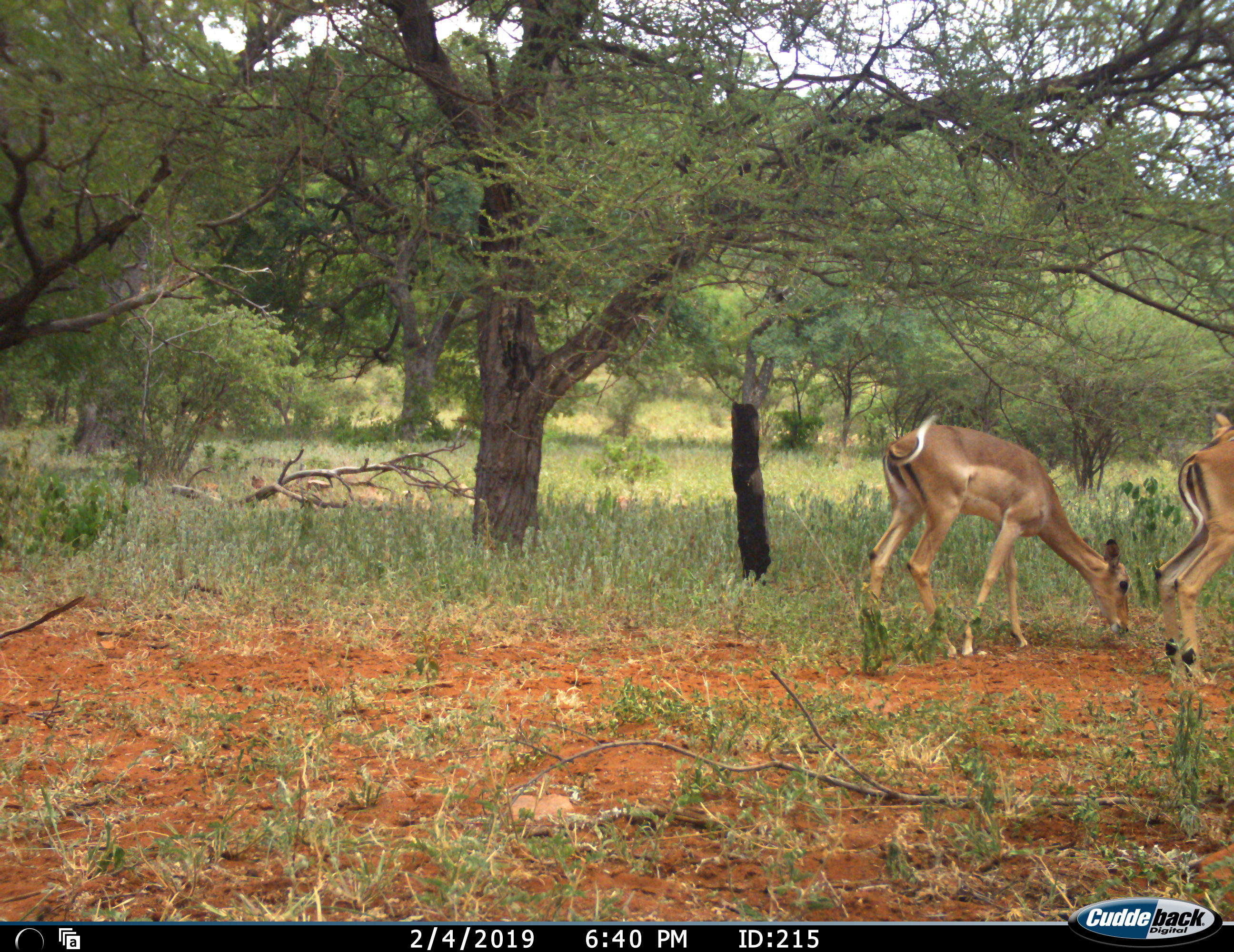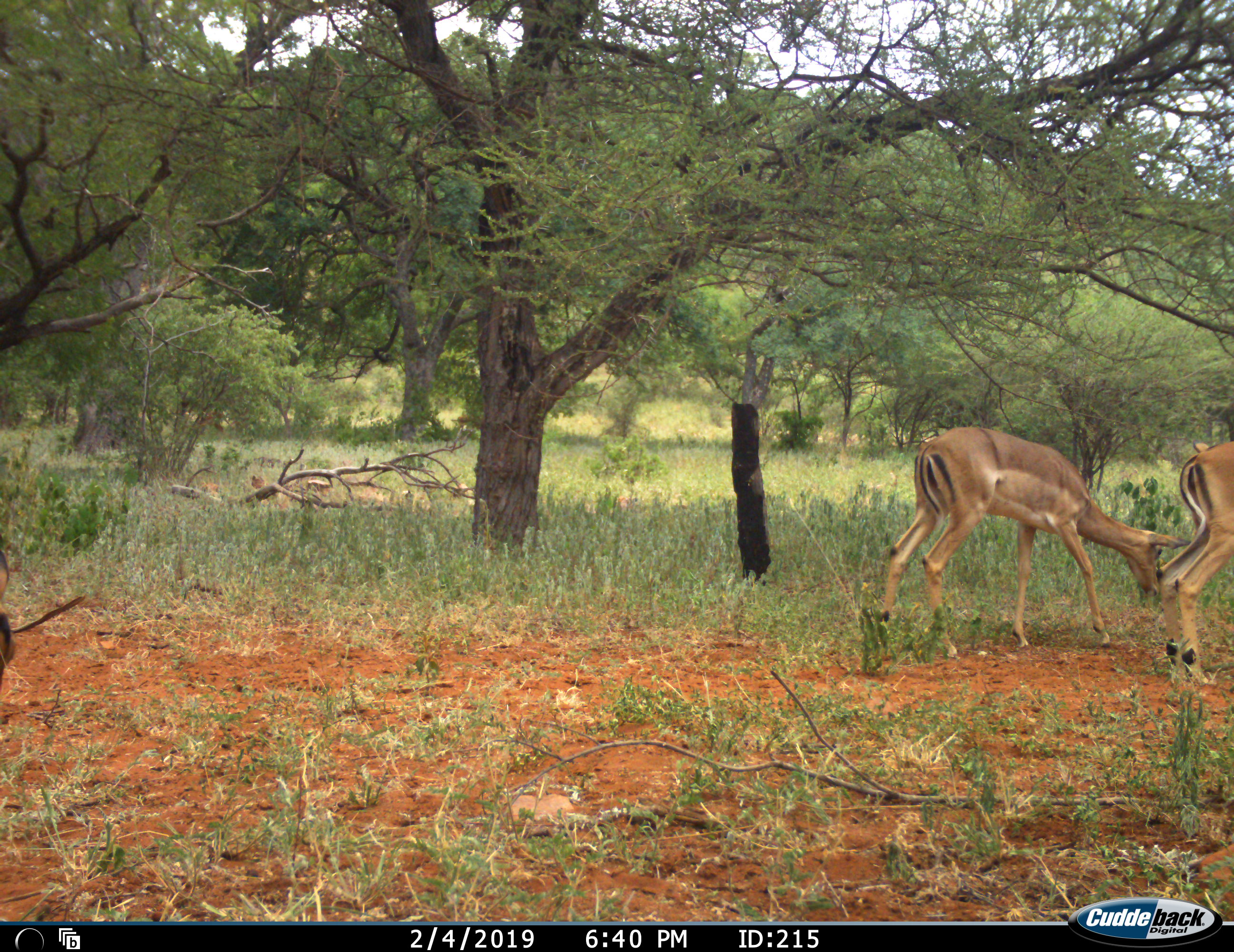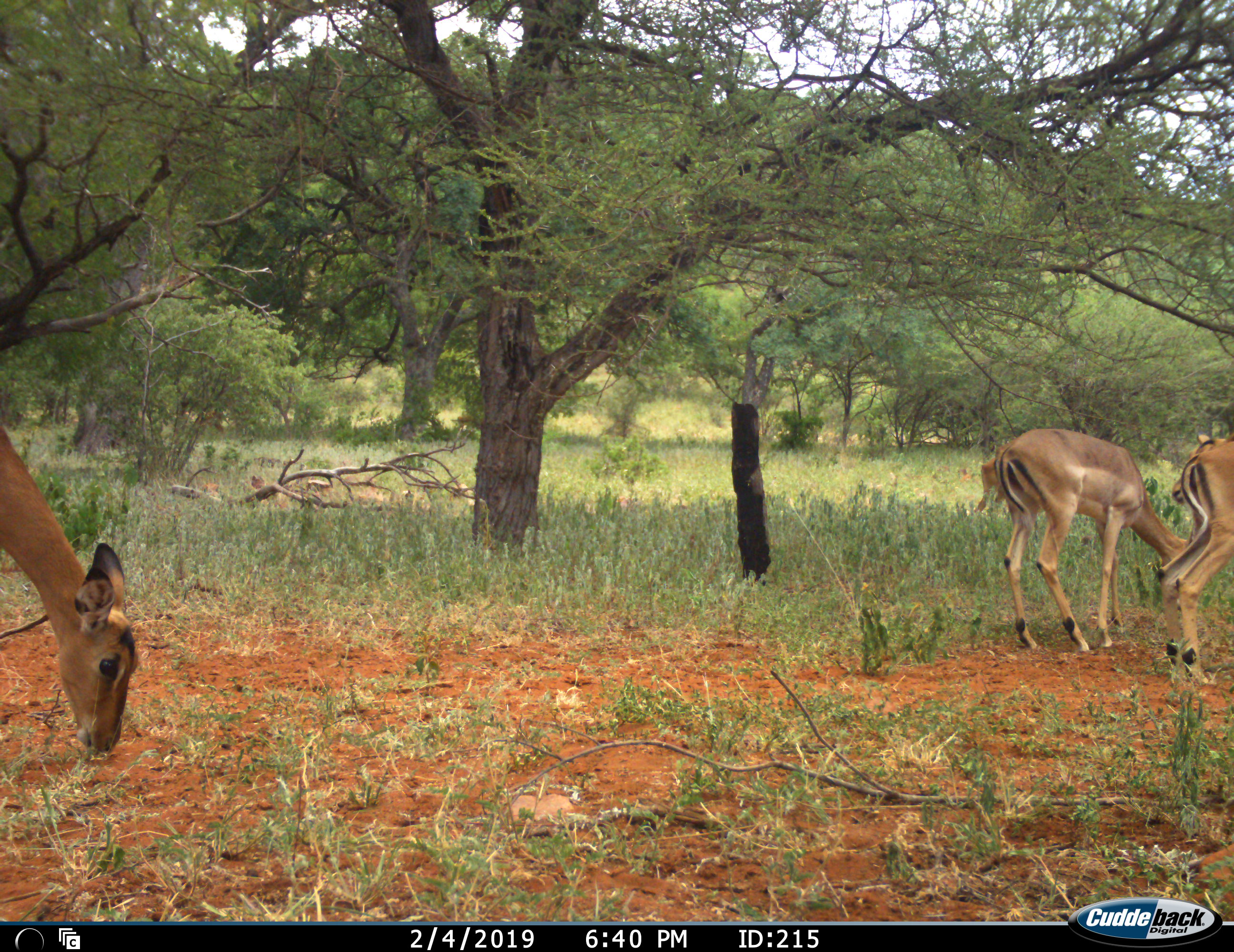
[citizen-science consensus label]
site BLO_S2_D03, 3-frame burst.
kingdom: Animalia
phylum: Chordata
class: Mammalia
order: Artiodactyla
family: Bovidae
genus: Aepyceros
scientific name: Aepyceros melampus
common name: impala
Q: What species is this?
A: Impala (Aepyceros melampus).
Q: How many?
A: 3.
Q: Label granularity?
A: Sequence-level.